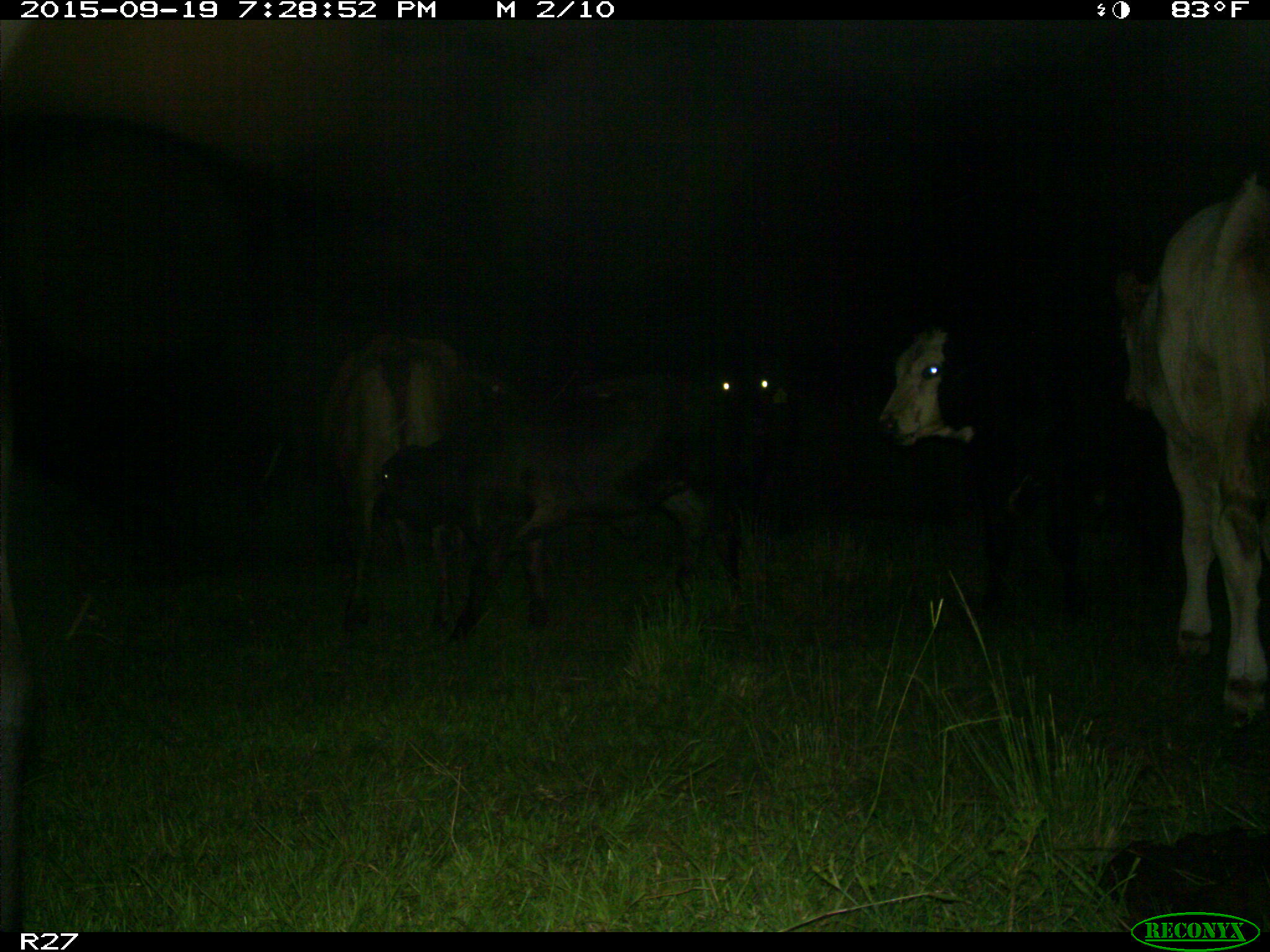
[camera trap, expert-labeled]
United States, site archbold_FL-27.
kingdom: Animalia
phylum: Chordata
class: Mammalia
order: Artiodactyla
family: Bovidae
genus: Bos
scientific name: Bos taurus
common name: domestic cow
Bos taurus (domestic cow).